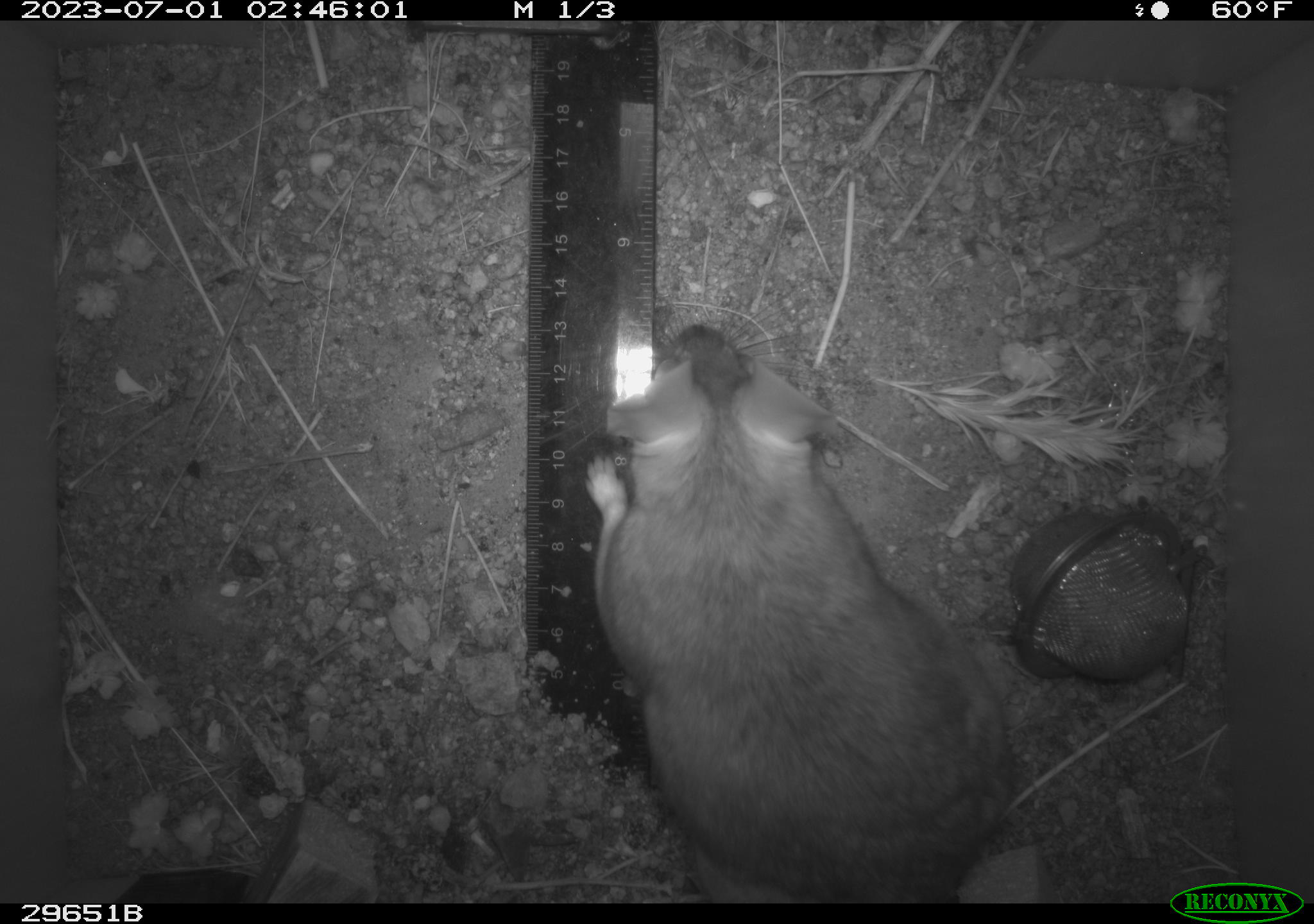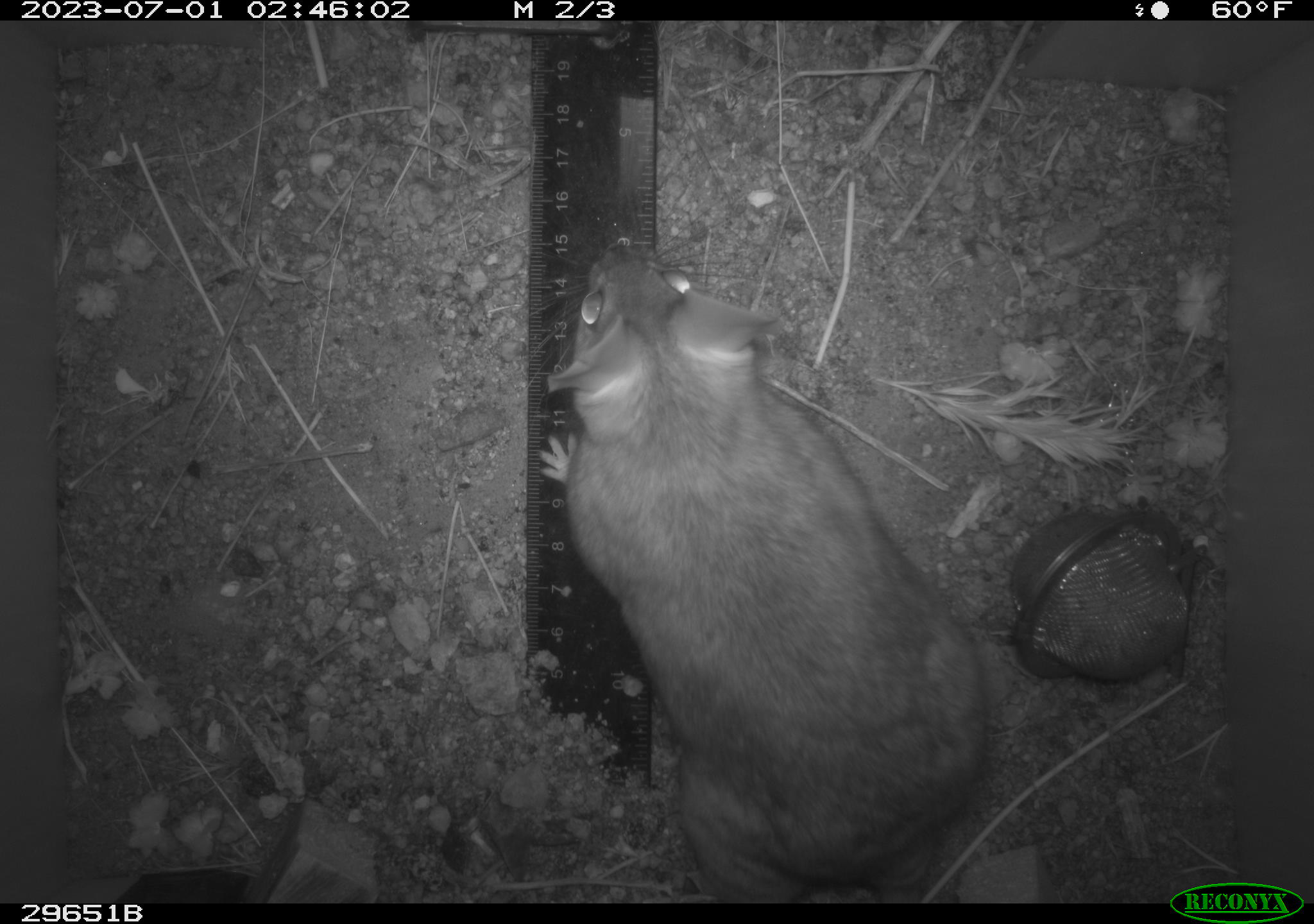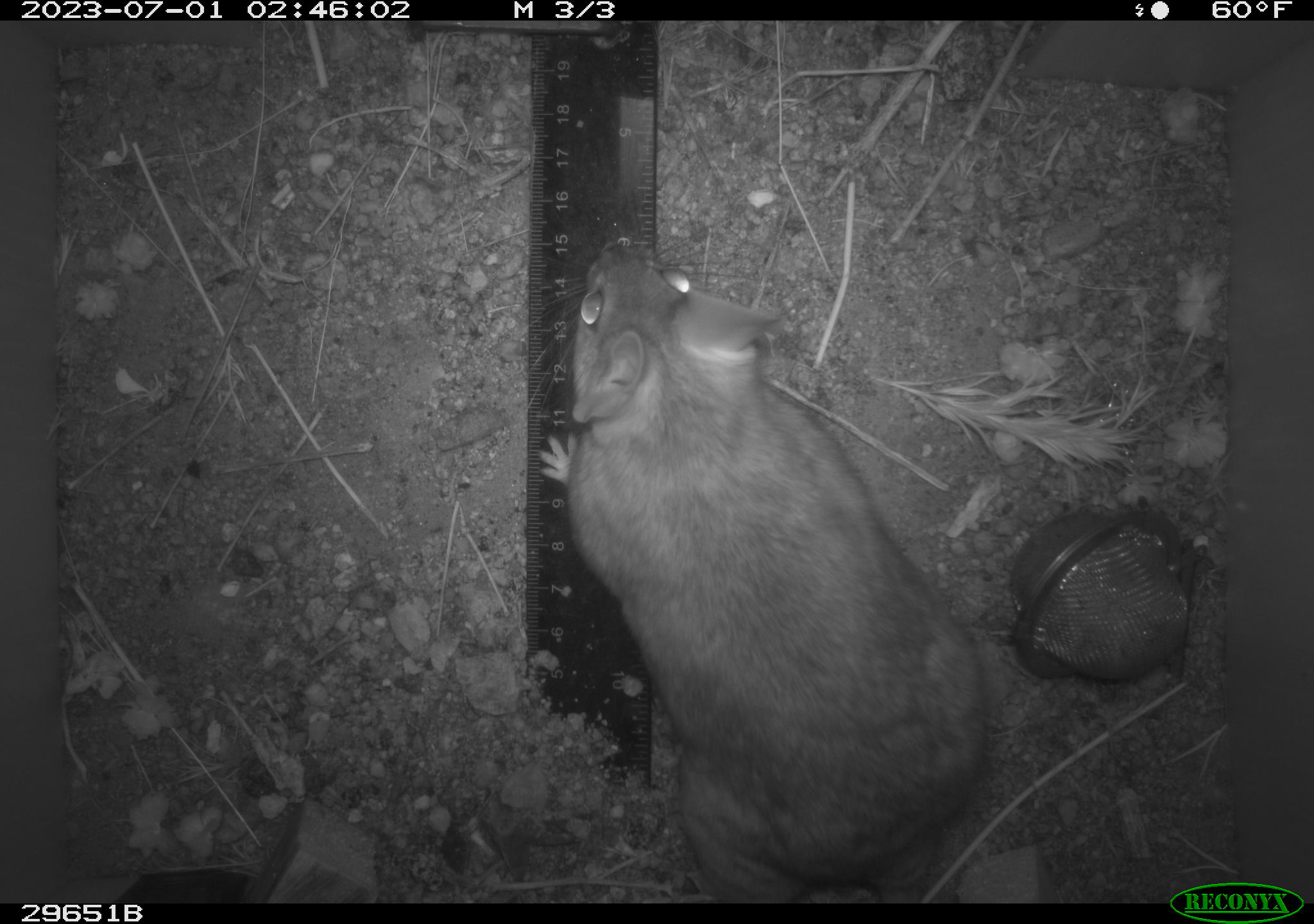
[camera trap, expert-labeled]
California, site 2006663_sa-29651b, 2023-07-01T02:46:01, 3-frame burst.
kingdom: Animalia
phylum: Chordata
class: Mammalia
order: Rodentia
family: Cricetidae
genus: Neotoma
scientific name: Neotoma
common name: pack rat or woodrat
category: neotoma species